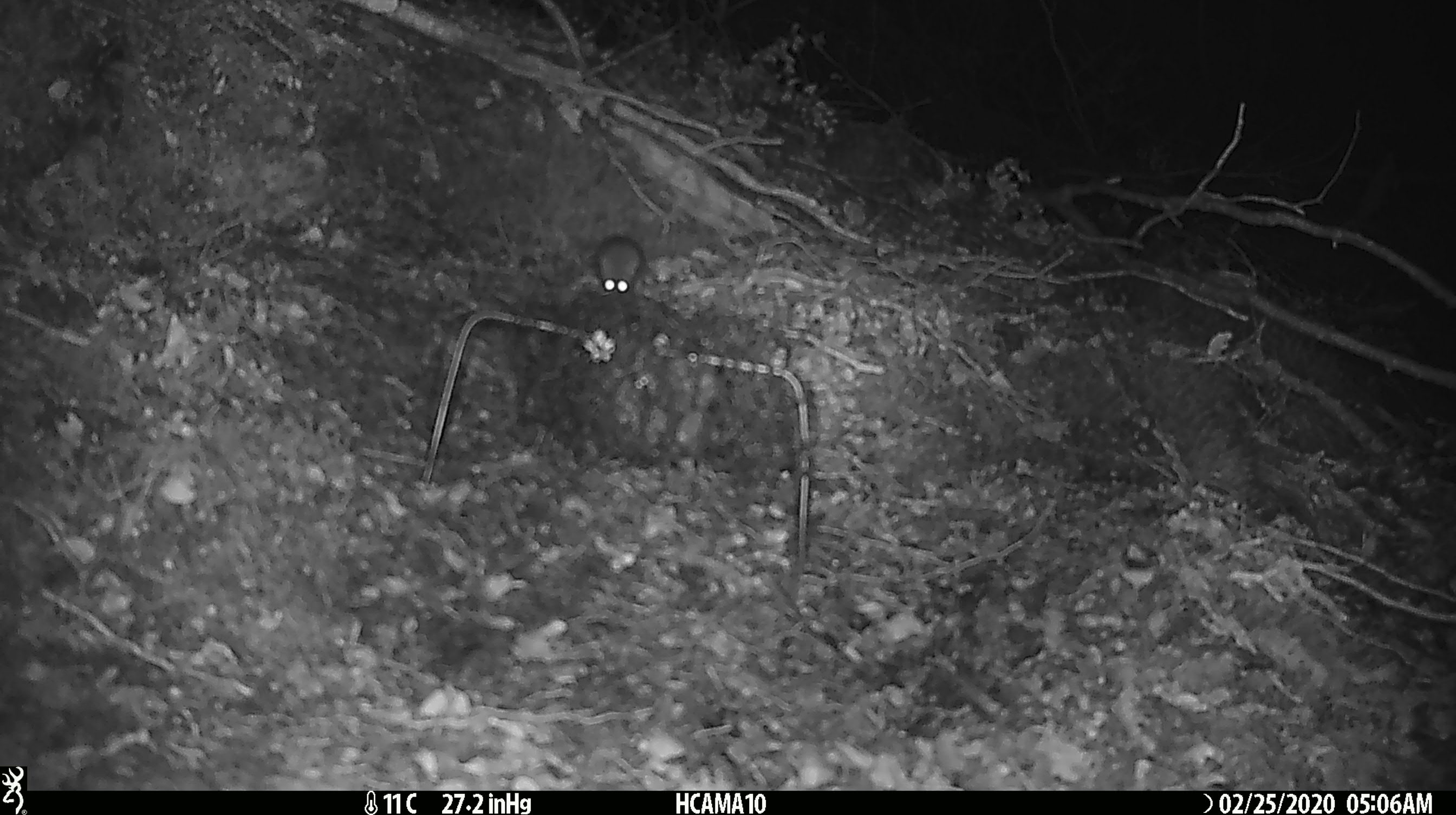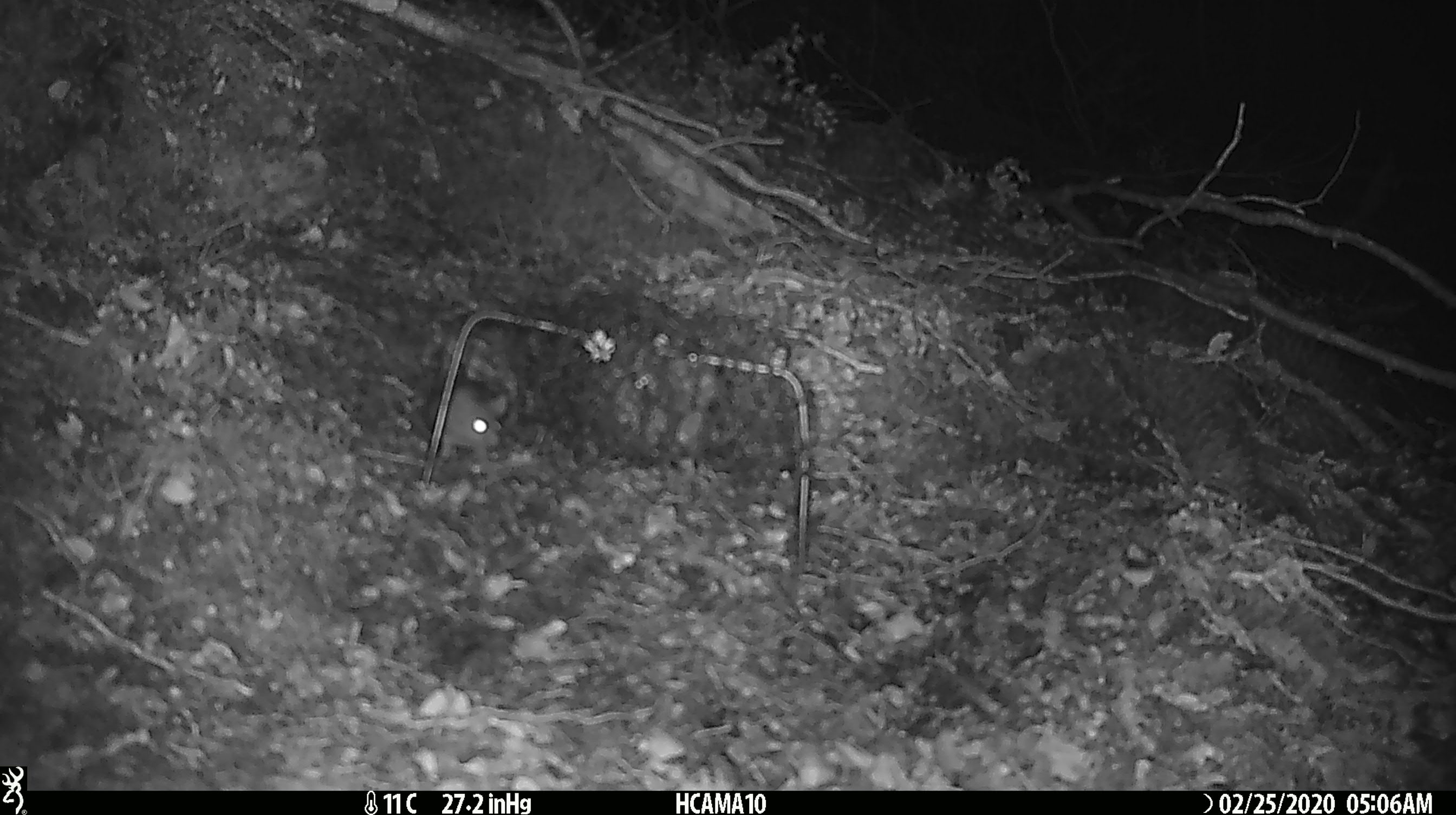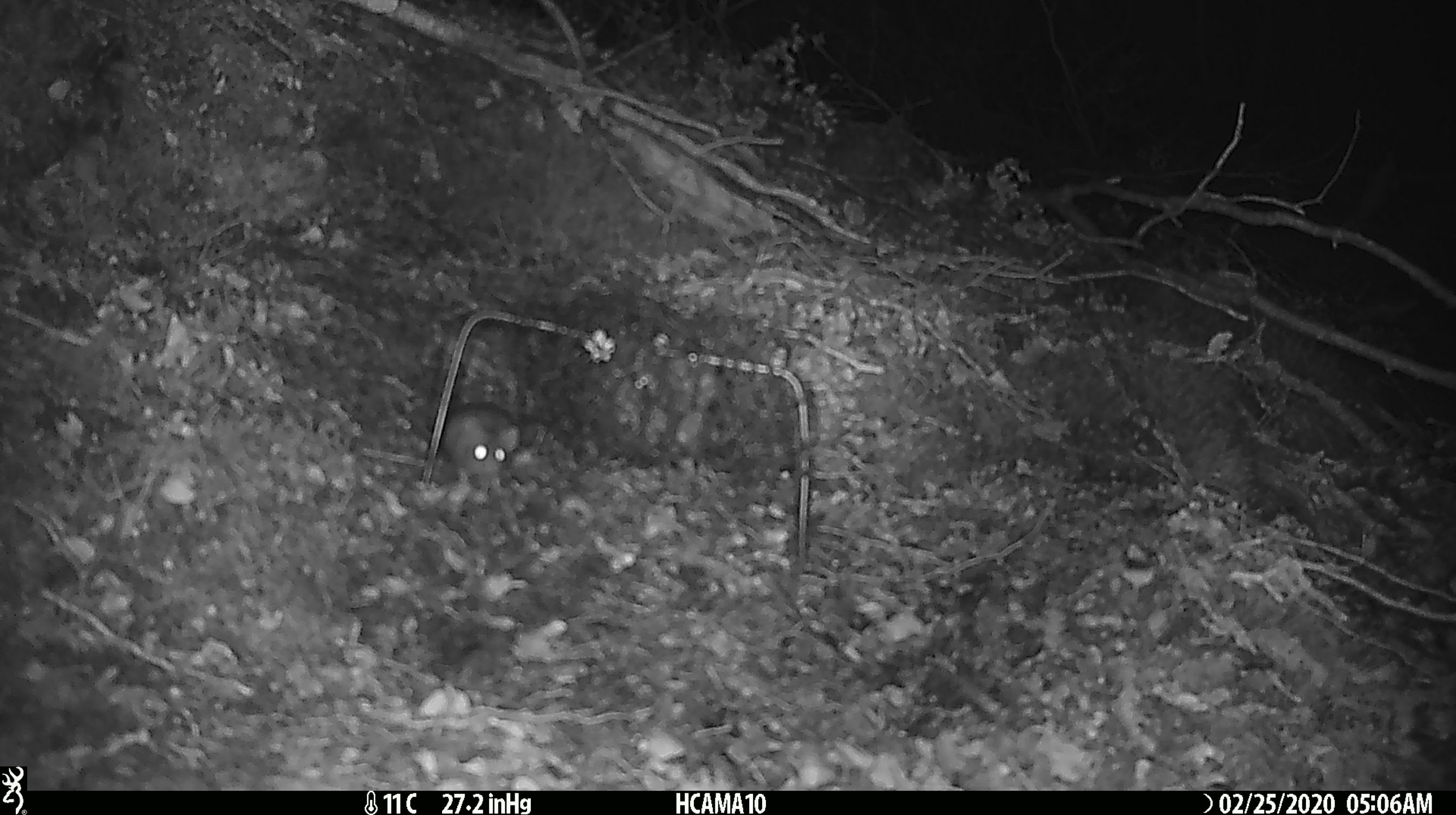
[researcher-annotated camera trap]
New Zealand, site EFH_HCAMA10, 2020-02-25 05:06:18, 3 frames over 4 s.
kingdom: Animalia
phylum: Chordata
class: Mammalia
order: Rodentia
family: Muridae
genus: Mus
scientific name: Mus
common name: mouse